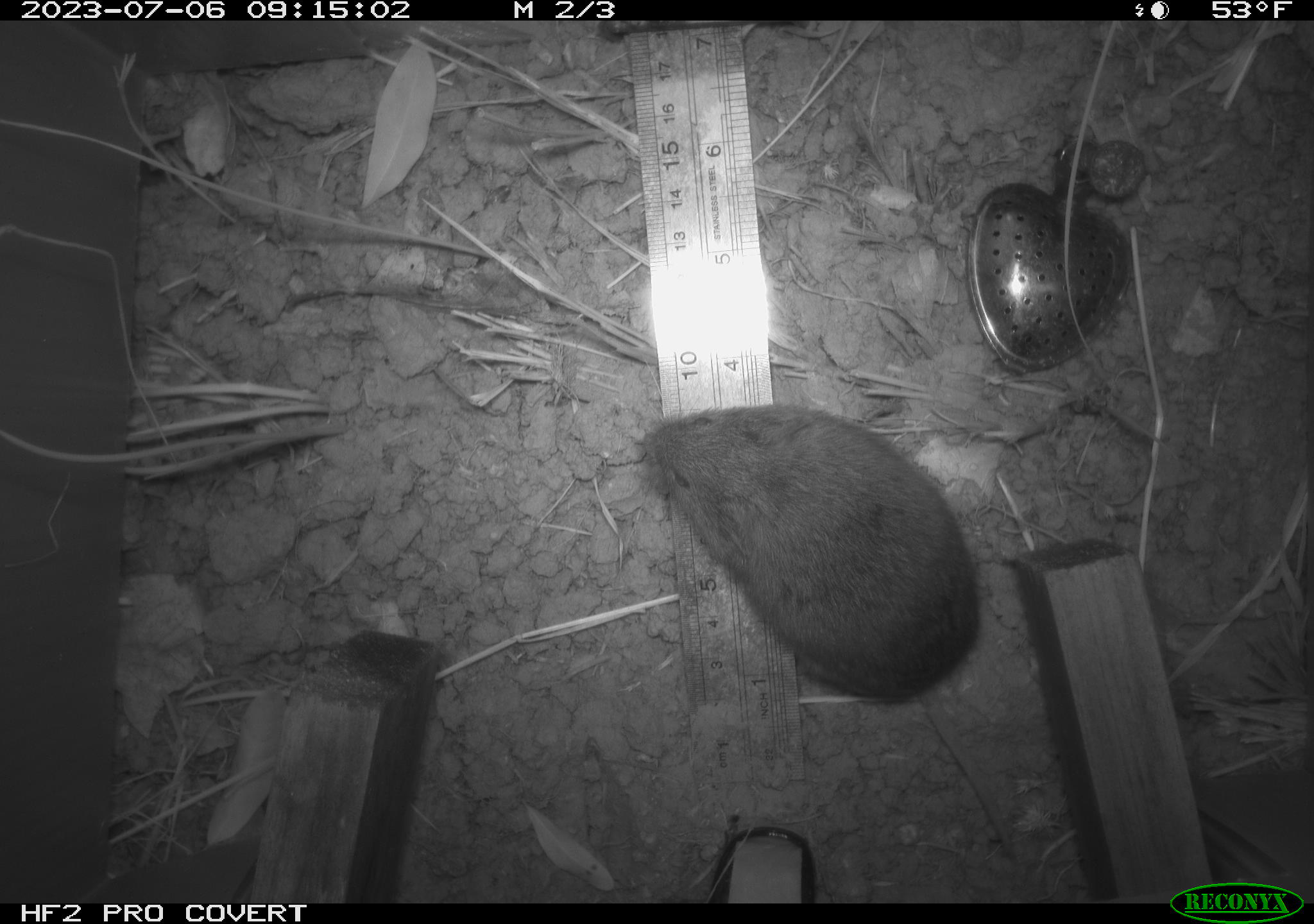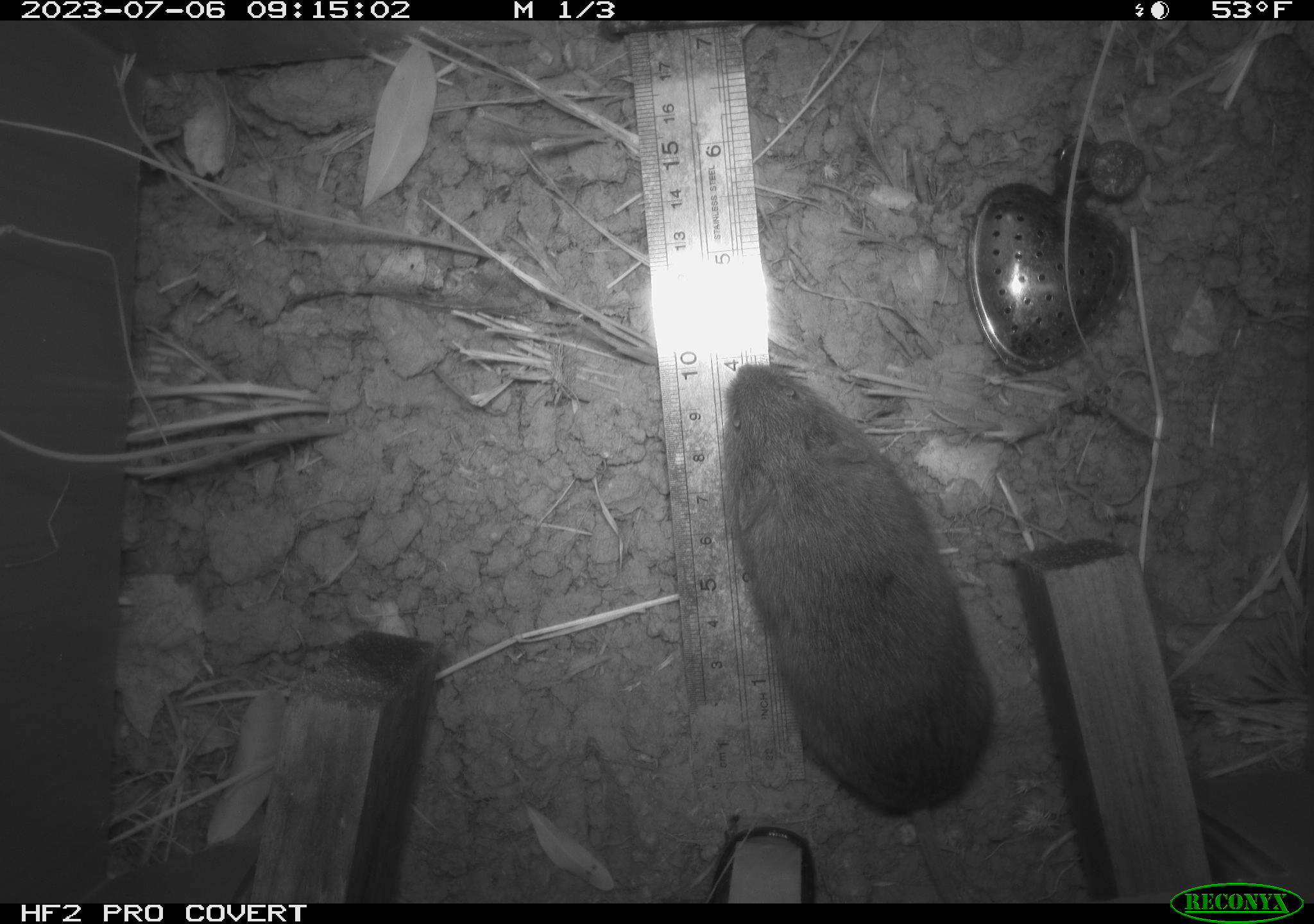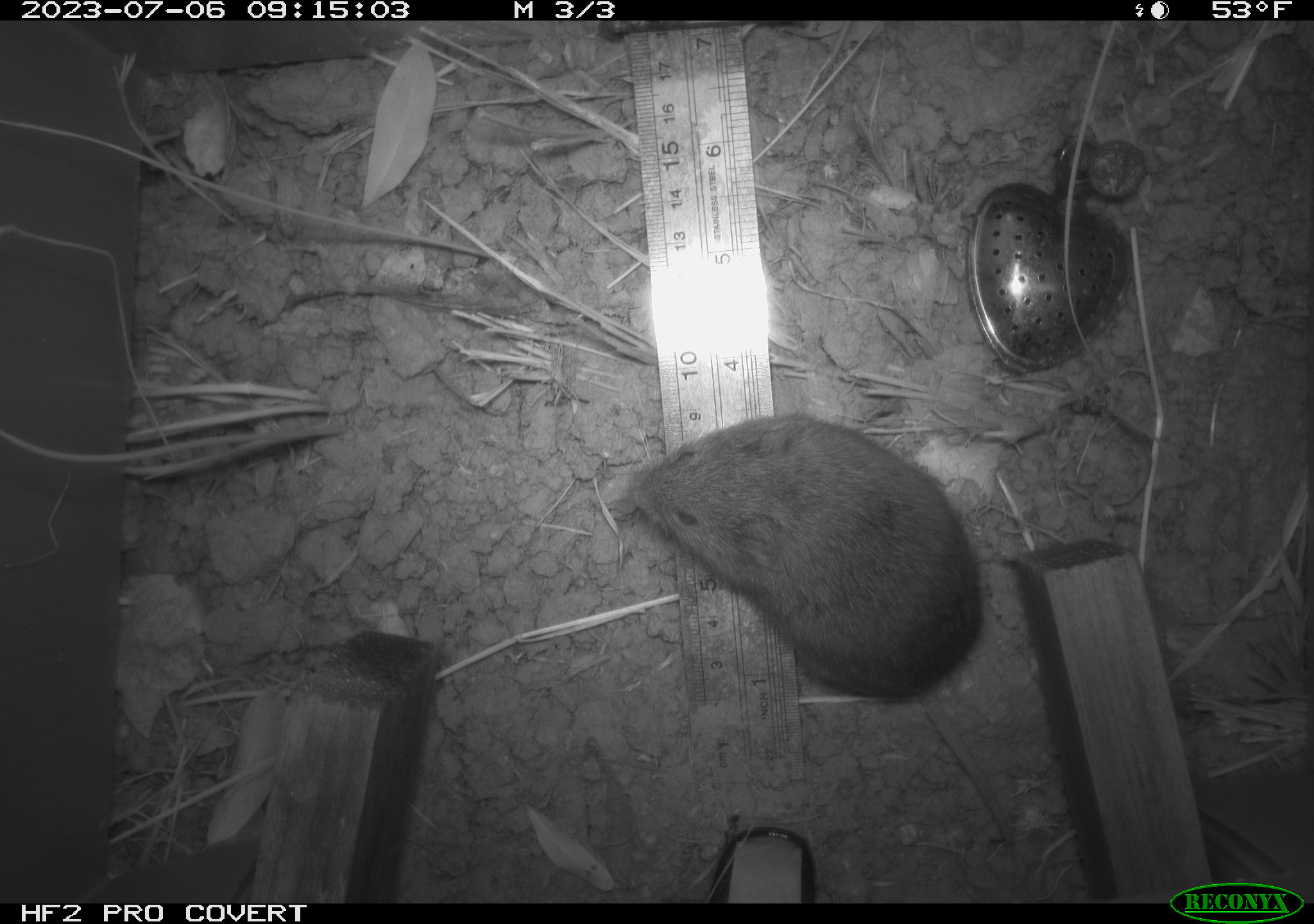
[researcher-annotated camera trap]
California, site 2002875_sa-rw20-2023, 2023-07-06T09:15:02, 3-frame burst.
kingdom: Animalia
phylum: Chordata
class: Mammalia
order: Rodentia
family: Cricetidae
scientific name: Arvicolinae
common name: voles, lemmings, and muskrats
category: arvicolinae subfamily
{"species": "arvicolinae subfamily (voles, lemmings, and muskrats) (Arvicolinae)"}